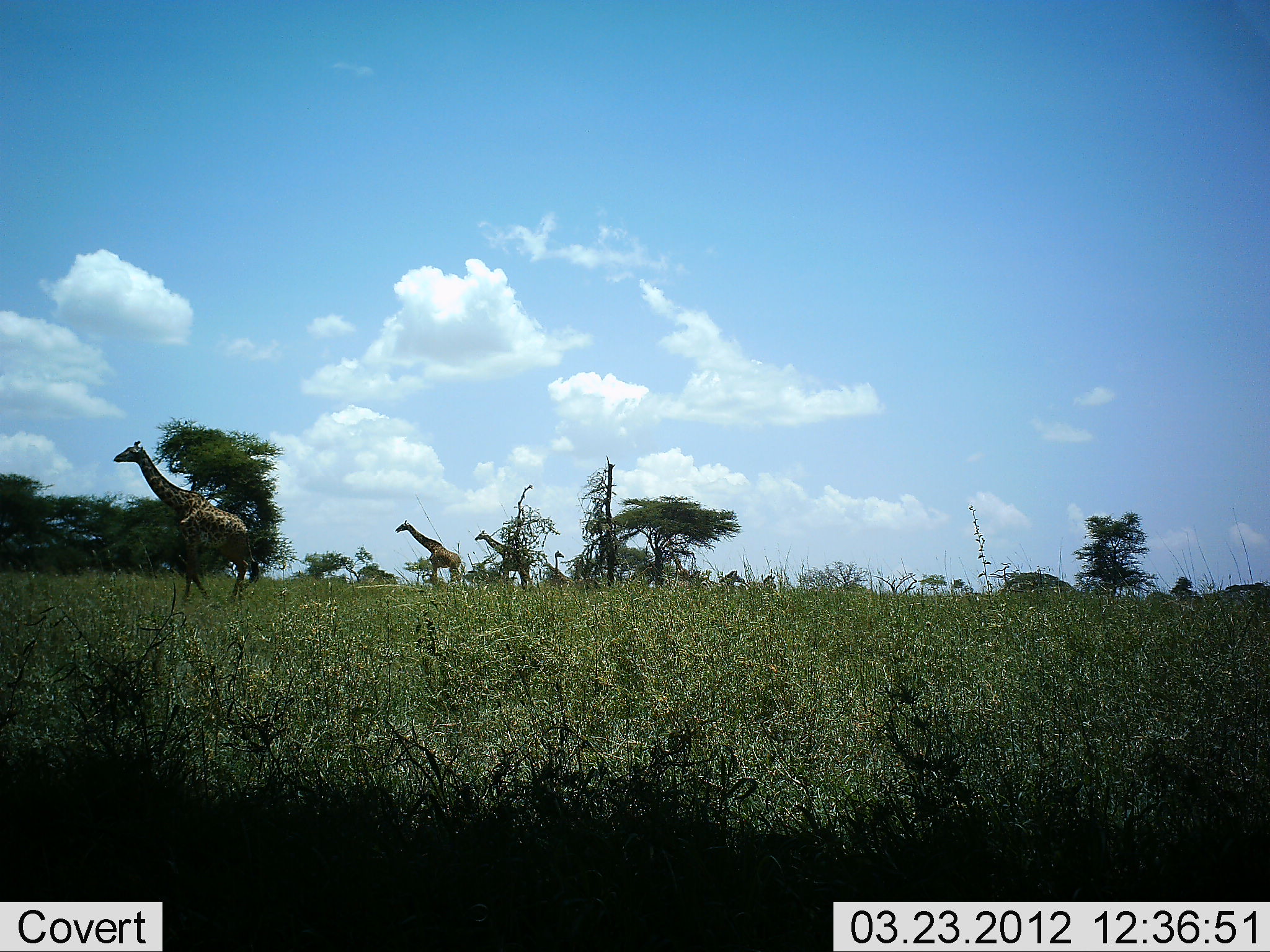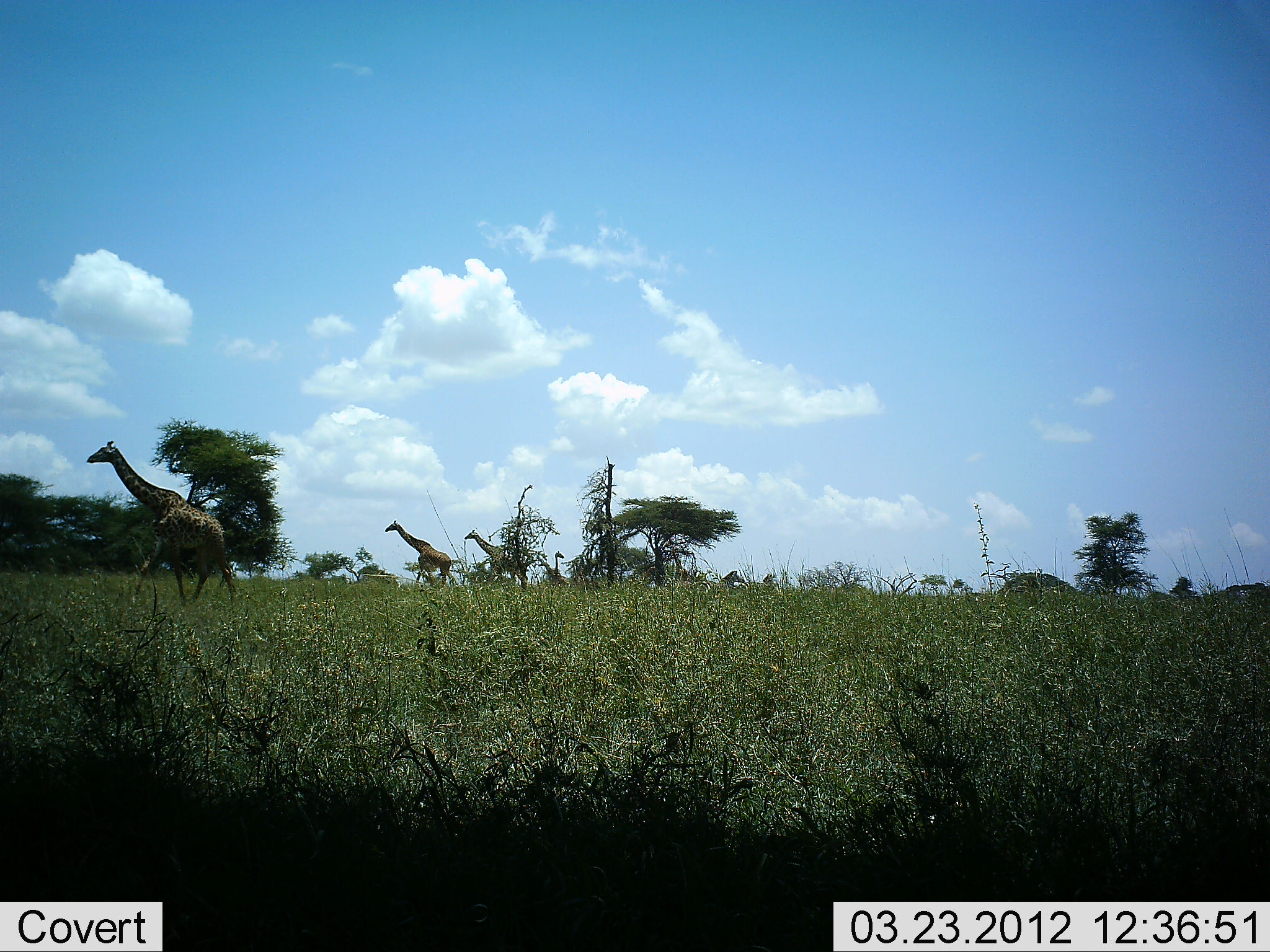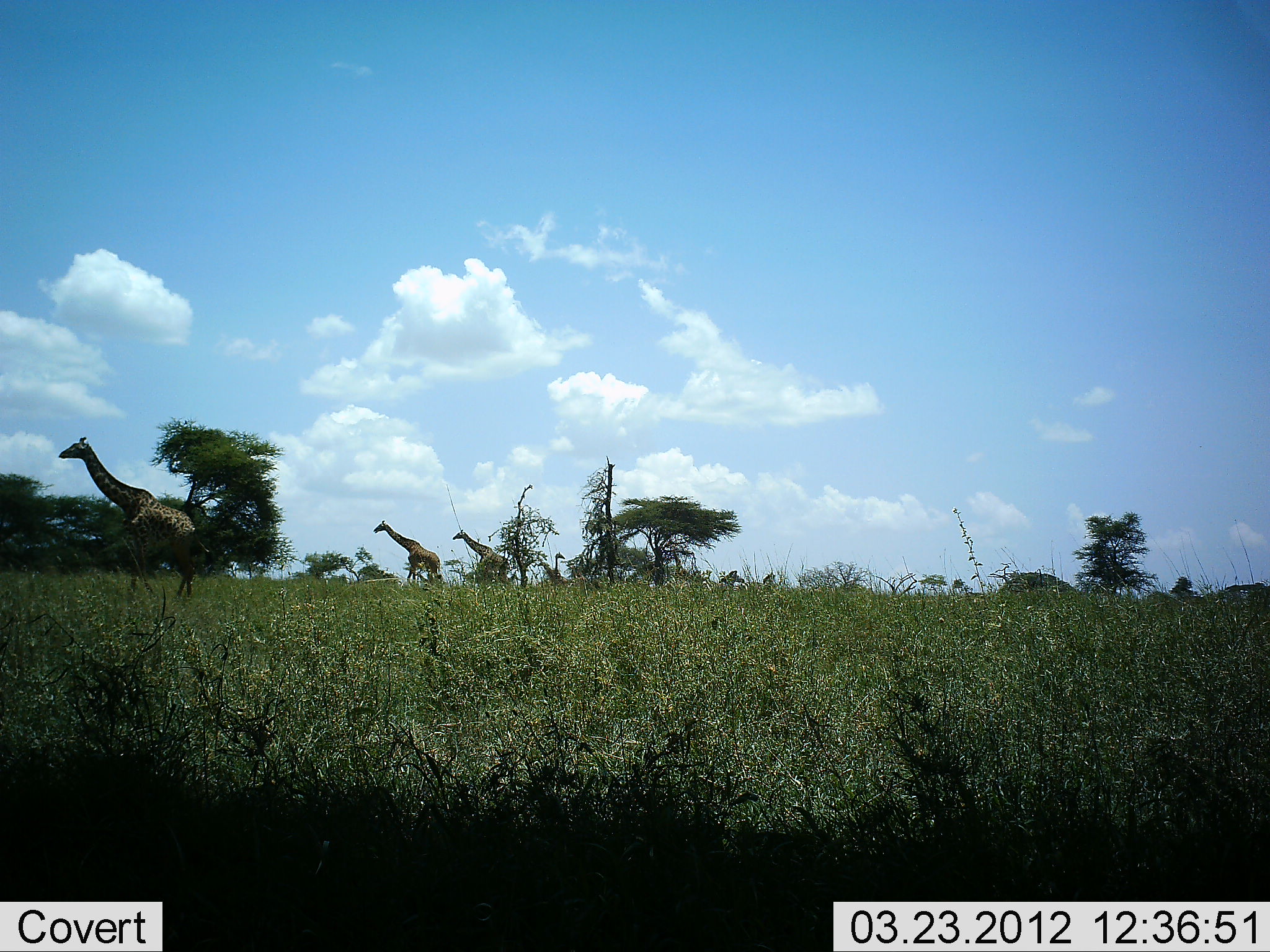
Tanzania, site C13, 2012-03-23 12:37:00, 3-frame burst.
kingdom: Animalia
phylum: Chordata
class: Mammalia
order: Artiodactyla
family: Giraffidae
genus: Giraffa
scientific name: Giraffa camelopardalis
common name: giraffe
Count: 3.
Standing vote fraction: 17%.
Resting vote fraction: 0%.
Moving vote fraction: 94%.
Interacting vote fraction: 0%.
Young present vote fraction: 0%.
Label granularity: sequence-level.